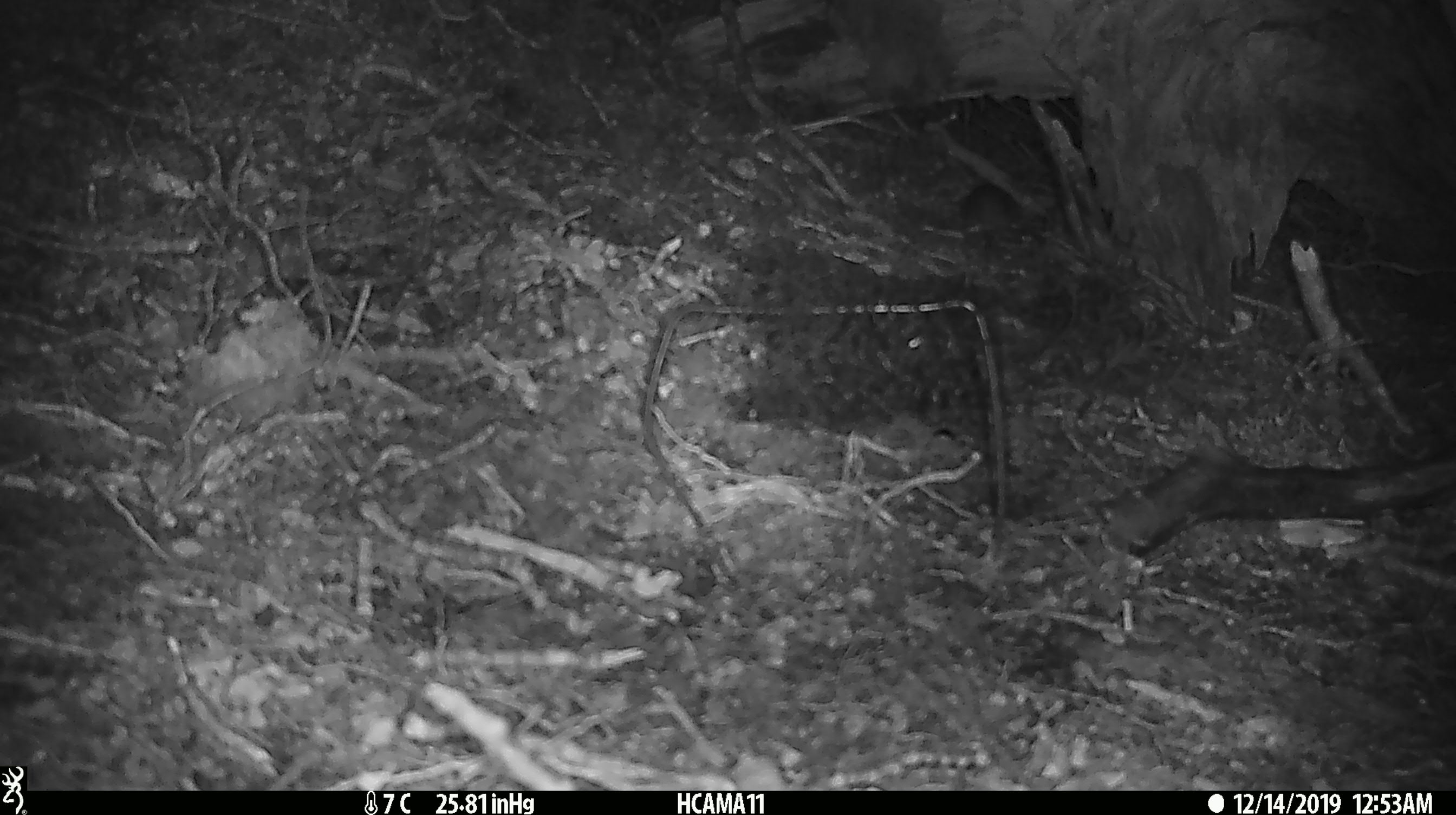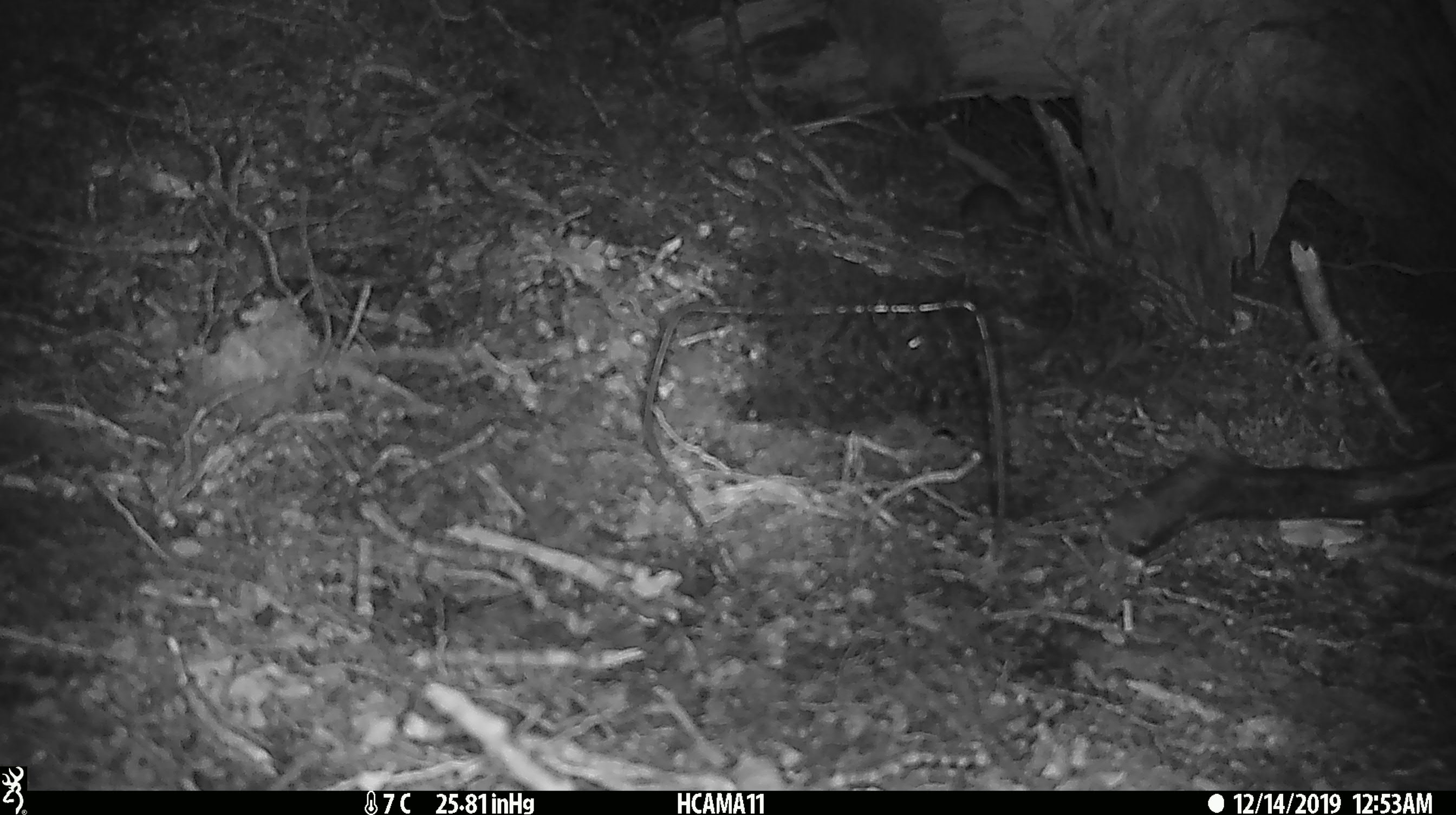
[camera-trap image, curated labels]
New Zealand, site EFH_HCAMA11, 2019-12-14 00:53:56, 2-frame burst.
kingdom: Animalia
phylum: Chordata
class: Mammalia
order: Rodentia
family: Muridae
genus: Mus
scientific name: Mus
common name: mouse